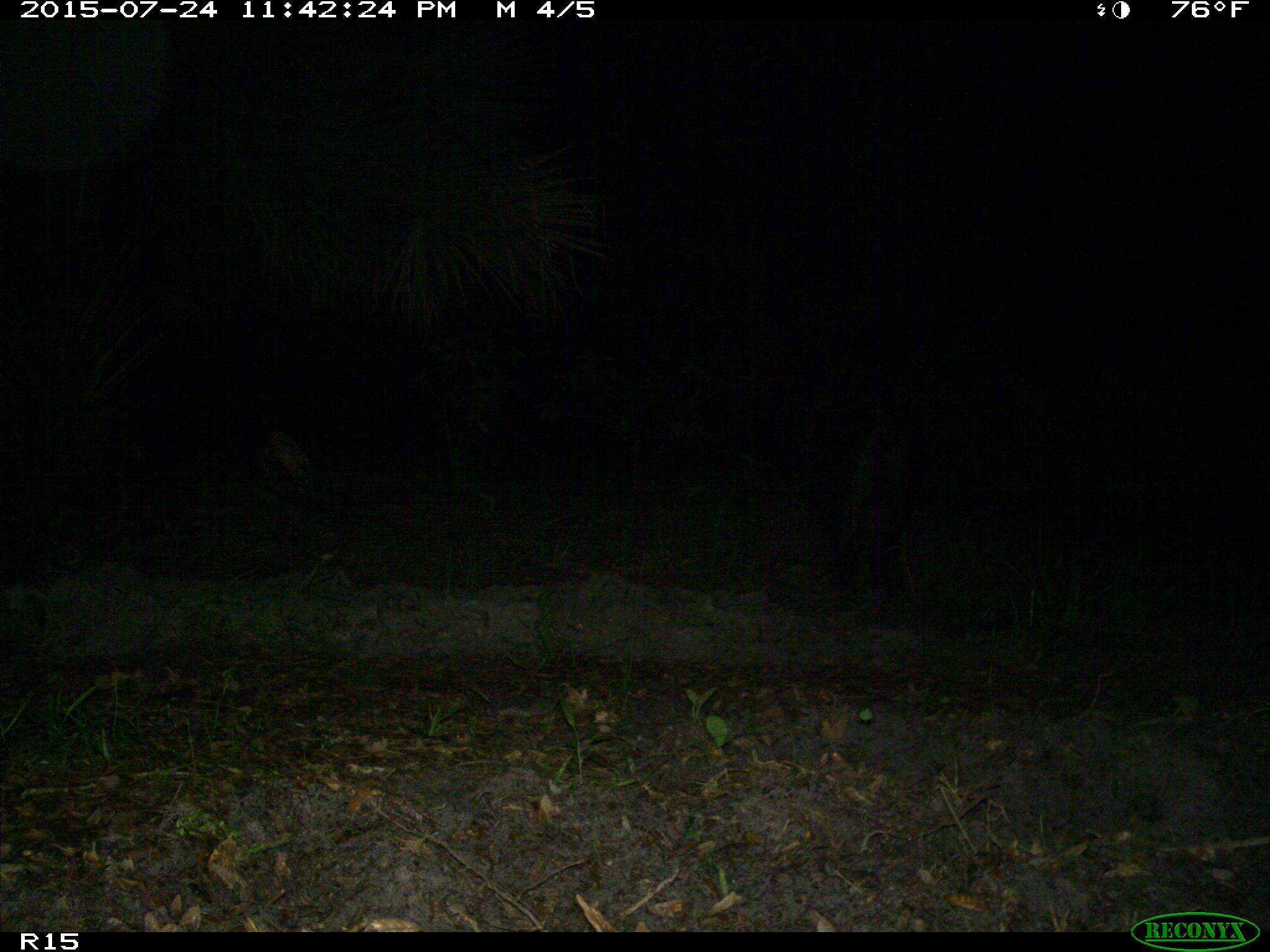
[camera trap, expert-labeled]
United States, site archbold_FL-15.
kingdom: Animalia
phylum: Chordata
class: Mammalia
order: Artiodactyla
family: Suidae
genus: Sus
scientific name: Sus scrofa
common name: wild boar